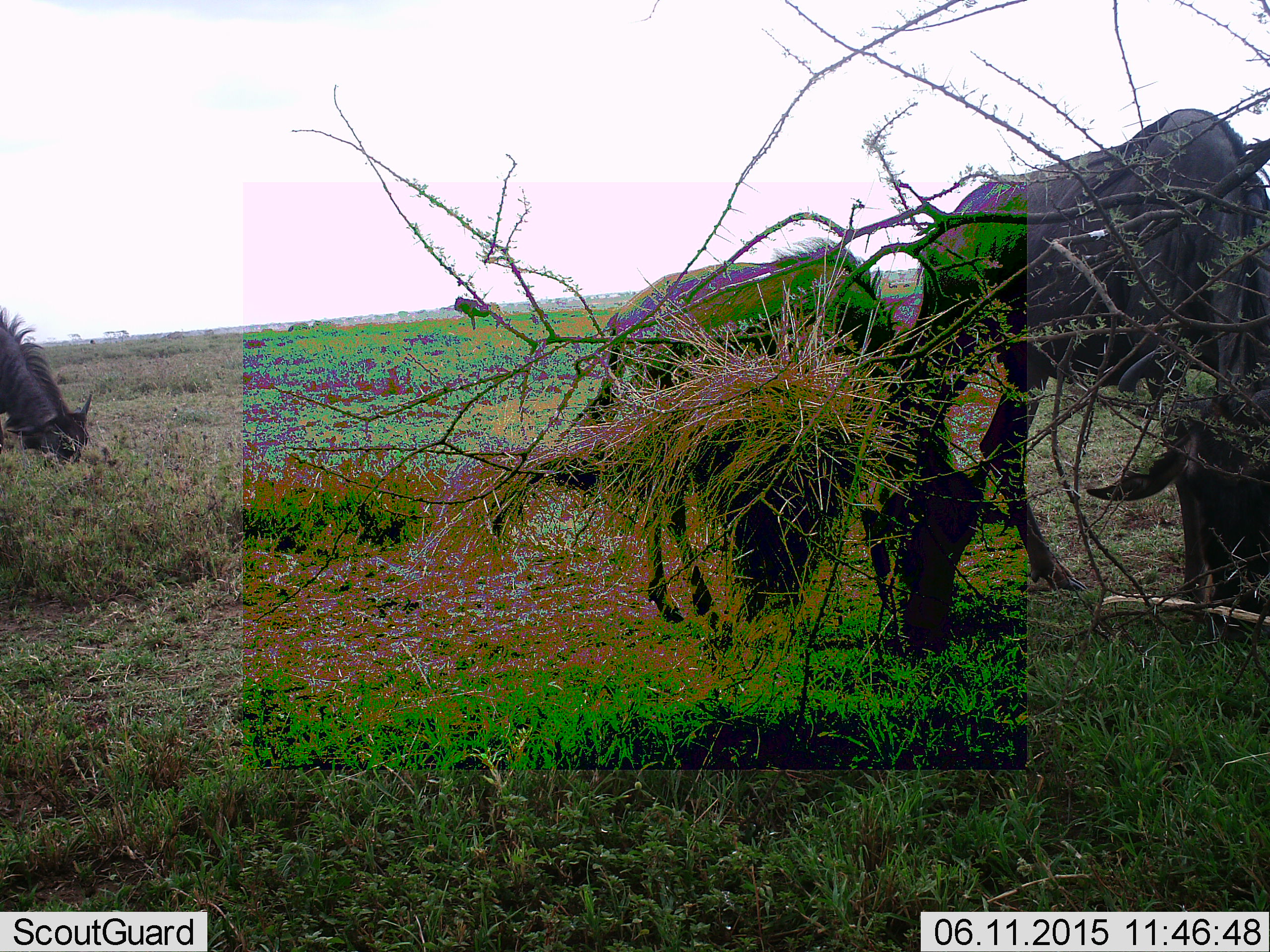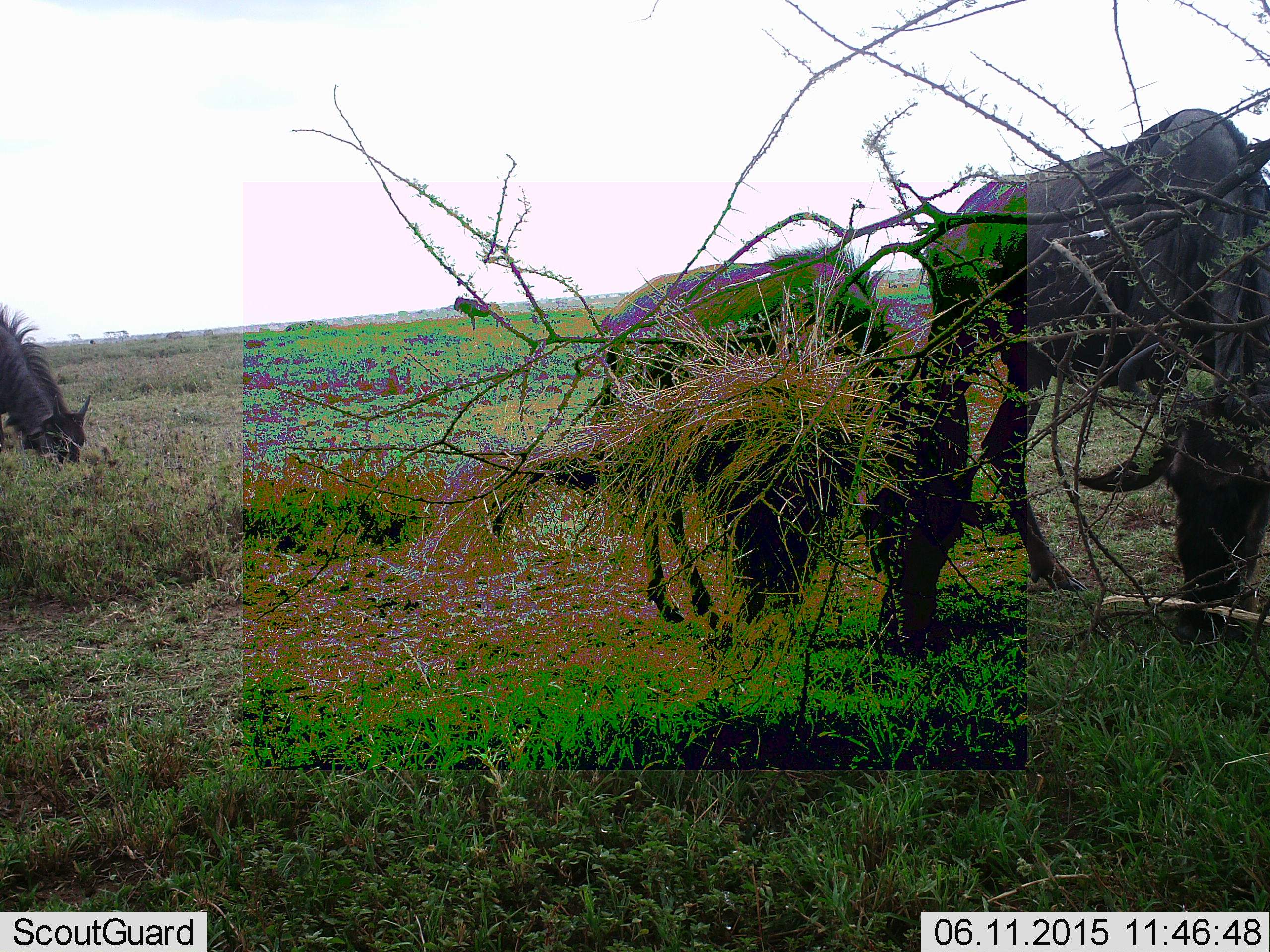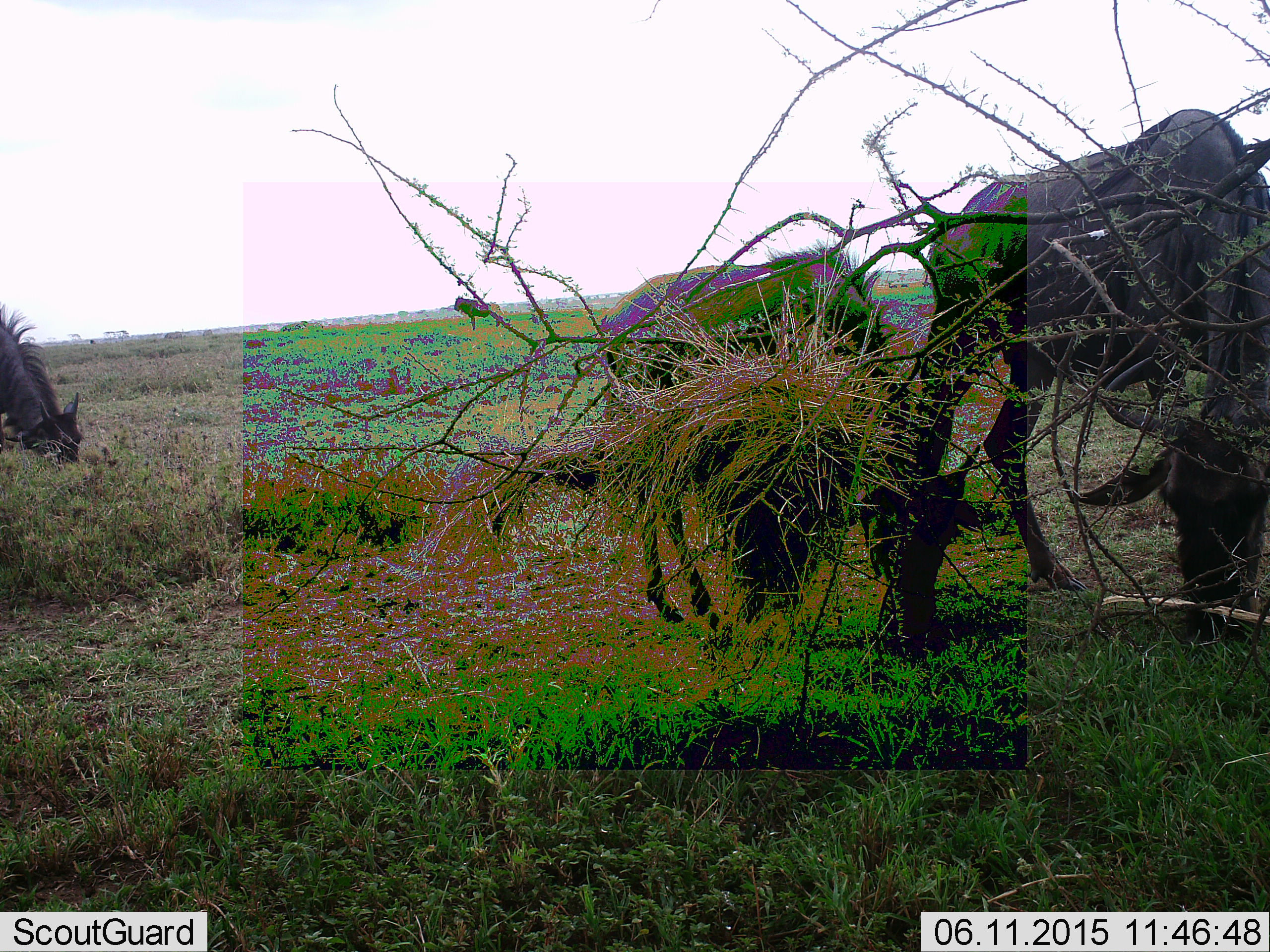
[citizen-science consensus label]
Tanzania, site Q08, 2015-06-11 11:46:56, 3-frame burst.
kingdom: Animalia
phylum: Chordata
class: Mammalia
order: Artiodactyla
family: Bovidae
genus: Connochaetes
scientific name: Connochaetes taurinus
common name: blue wildebeest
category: wildebeest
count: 4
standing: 36%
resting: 0%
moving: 9%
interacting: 0%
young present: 9%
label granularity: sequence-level